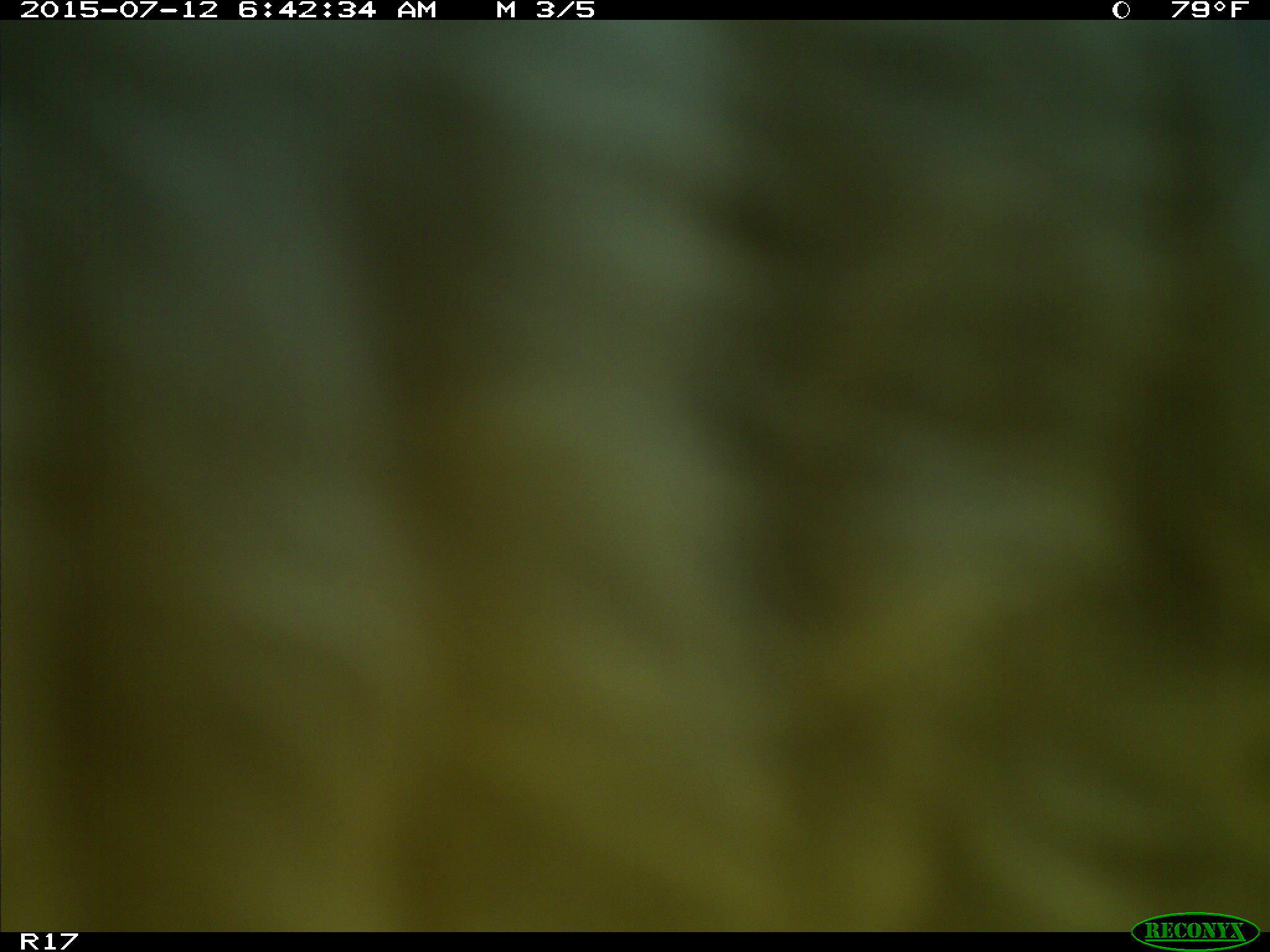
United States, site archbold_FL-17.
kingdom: Animalia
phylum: Chordata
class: Mammalia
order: Artiodactyla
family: Bovidae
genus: Bos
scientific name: Bos taurus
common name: domestic cow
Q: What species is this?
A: Bos taurus (domestic cow).